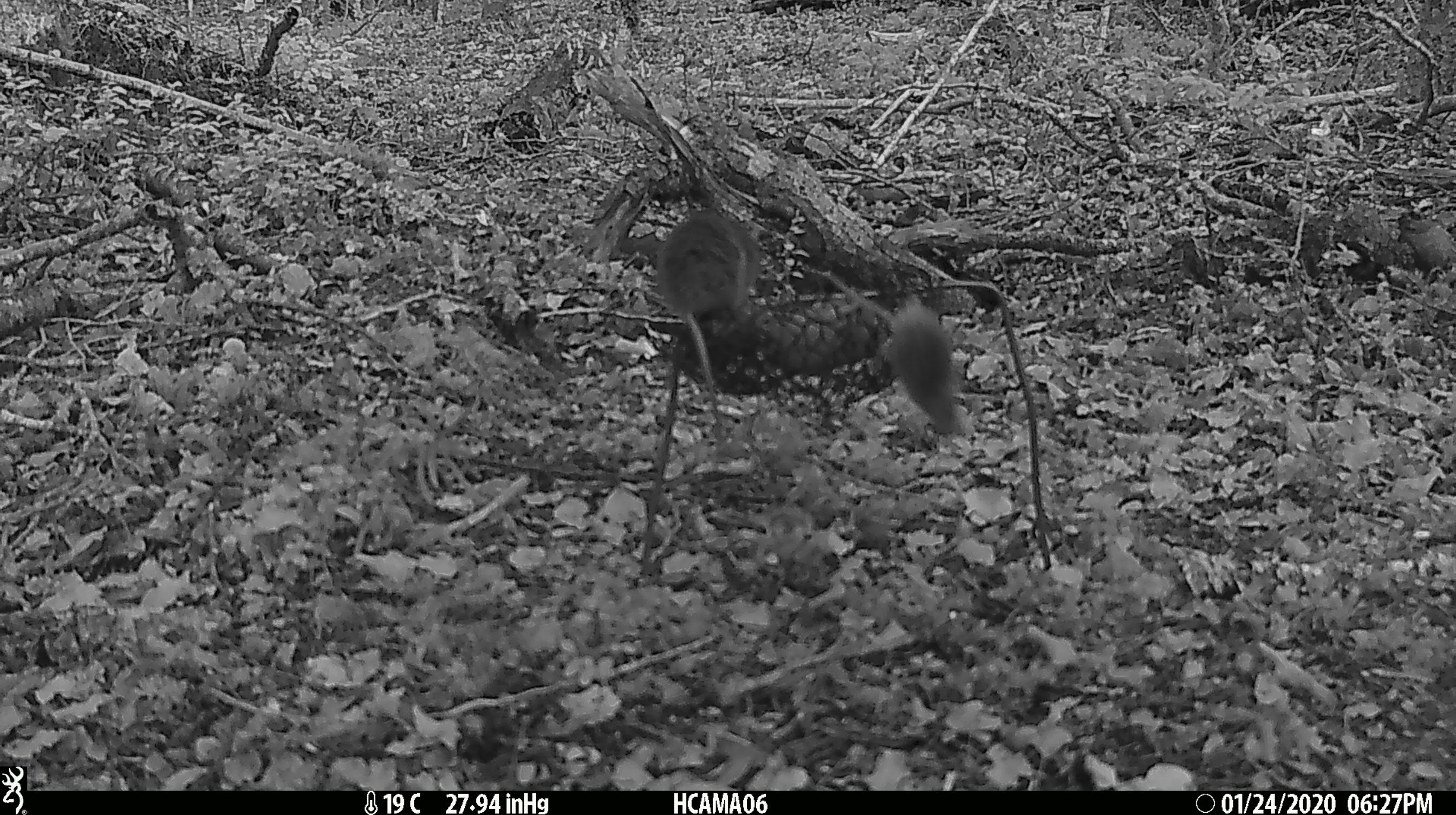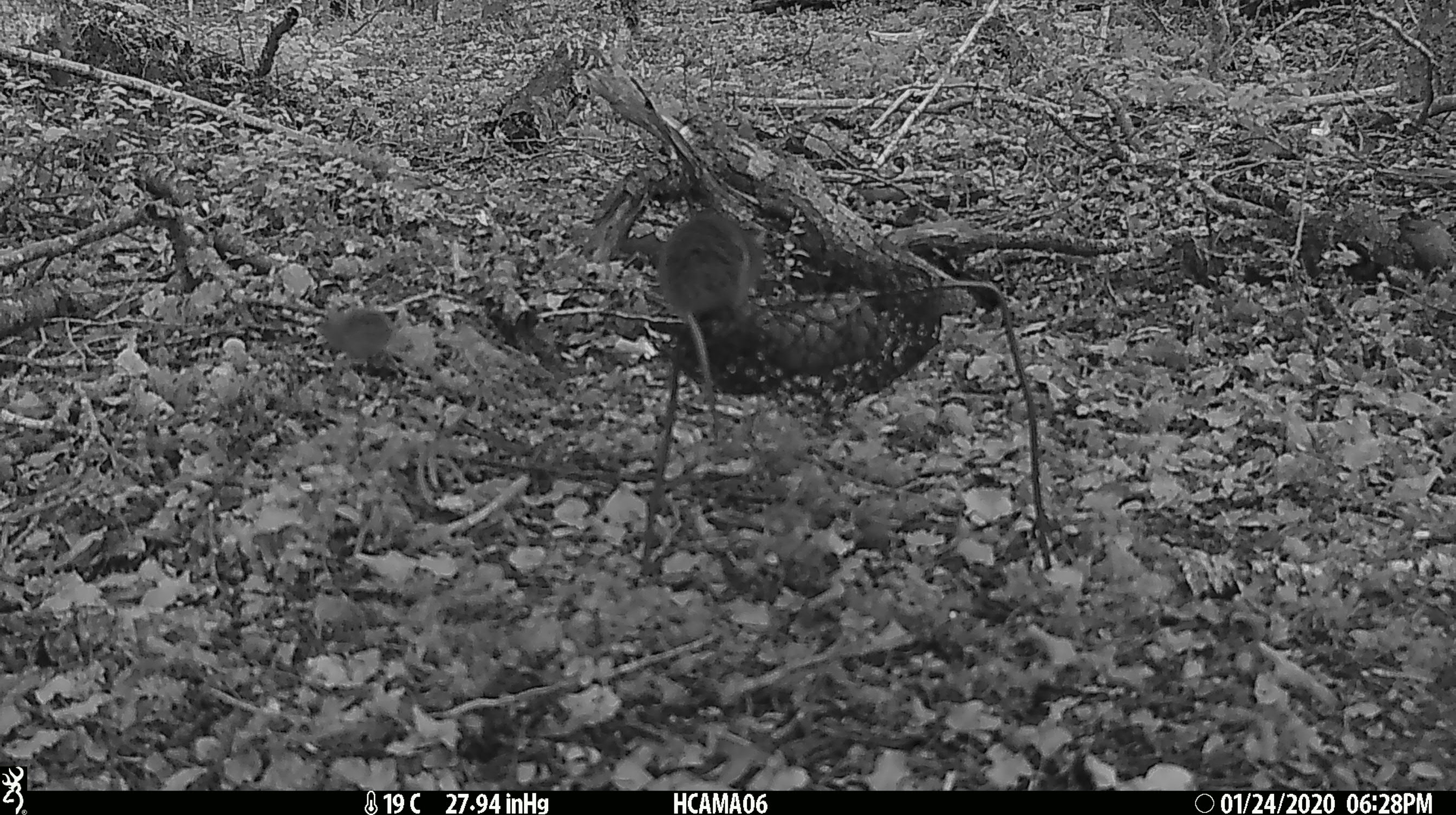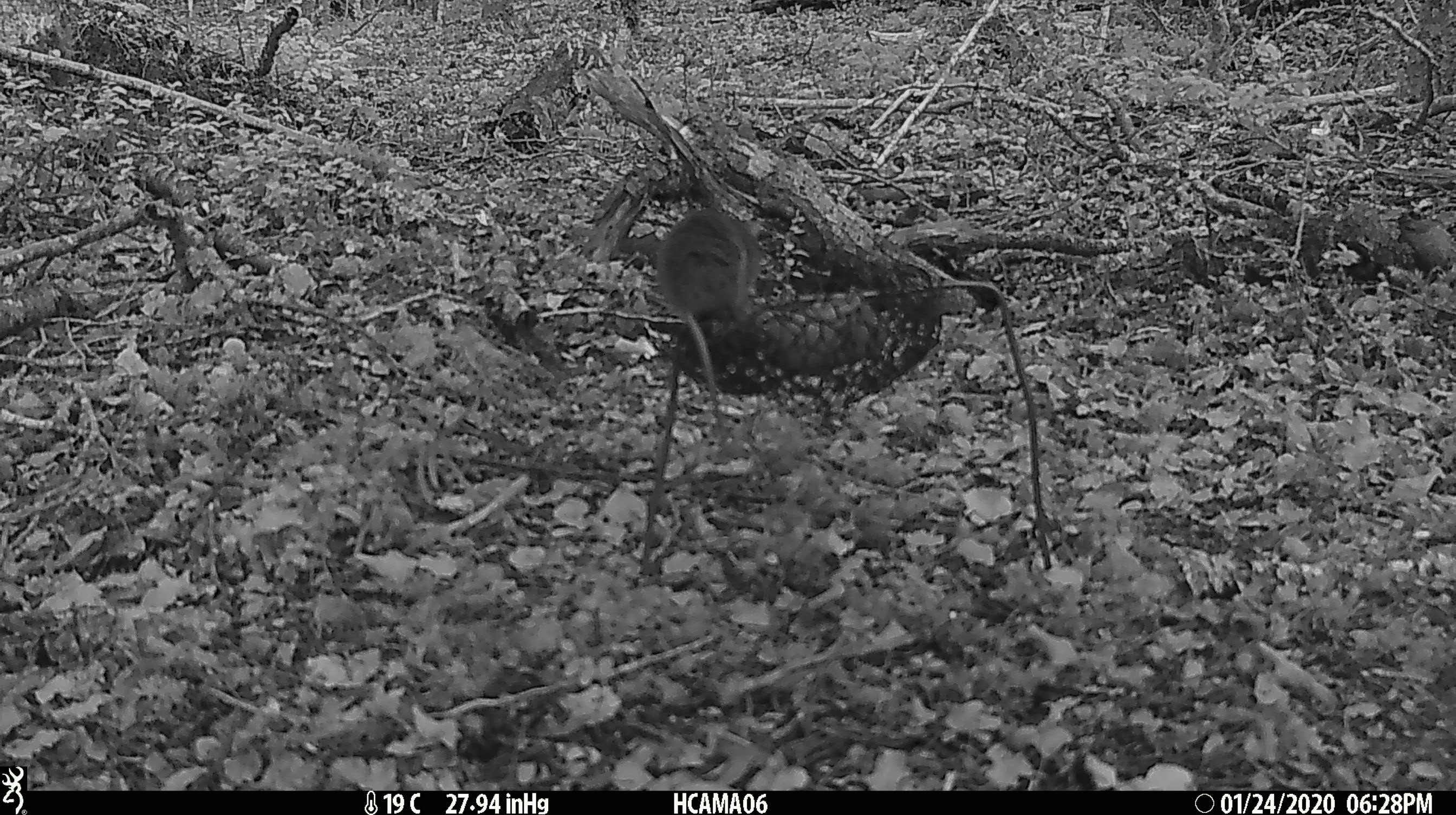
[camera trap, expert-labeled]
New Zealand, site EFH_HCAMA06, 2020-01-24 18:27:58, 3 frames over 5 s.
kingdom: Animalia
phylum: Chordata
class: Mammalia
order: Rodentia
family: Muridae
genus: Mus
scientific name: Mus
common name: mouse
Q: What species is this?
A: Mouse (Mus).